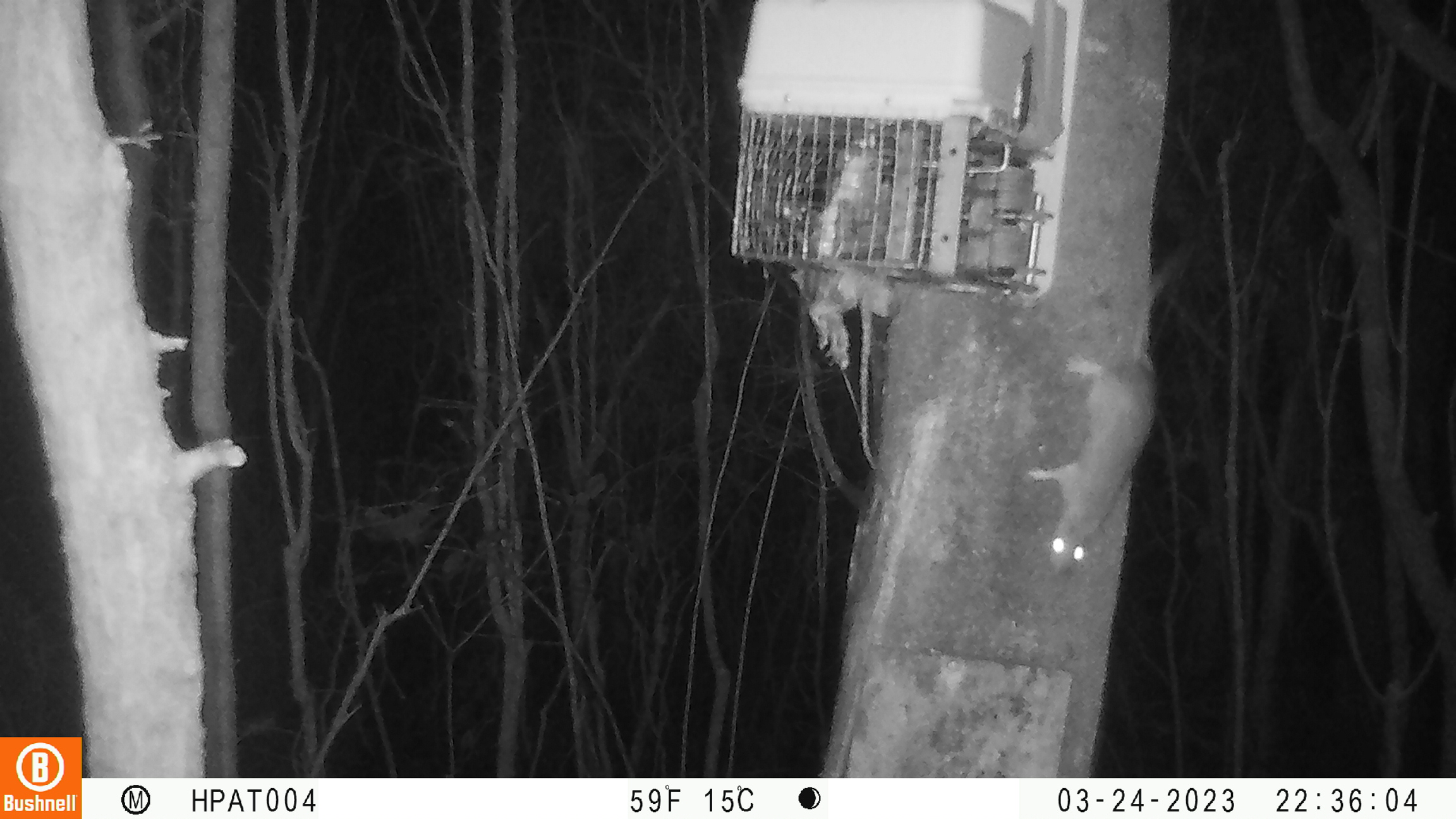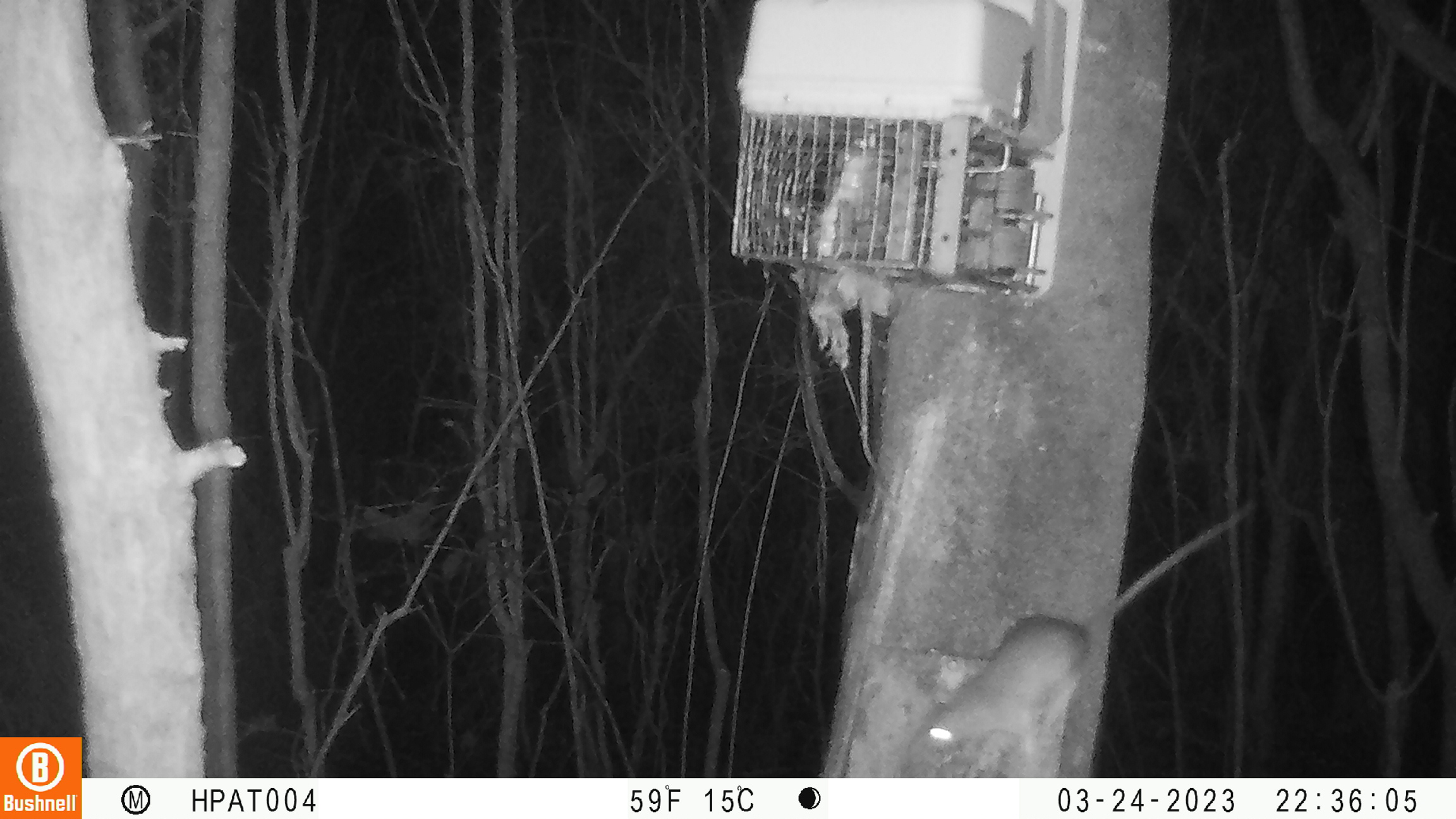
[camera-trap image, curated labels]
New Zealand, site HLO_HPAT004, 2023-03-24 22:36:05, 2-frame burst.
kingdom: Animalia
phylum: Chordata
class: Mammalia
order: Rodentia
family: Muridae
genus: Rattus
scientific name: Rattus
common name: rat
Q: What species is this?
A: Rat (Rattus).